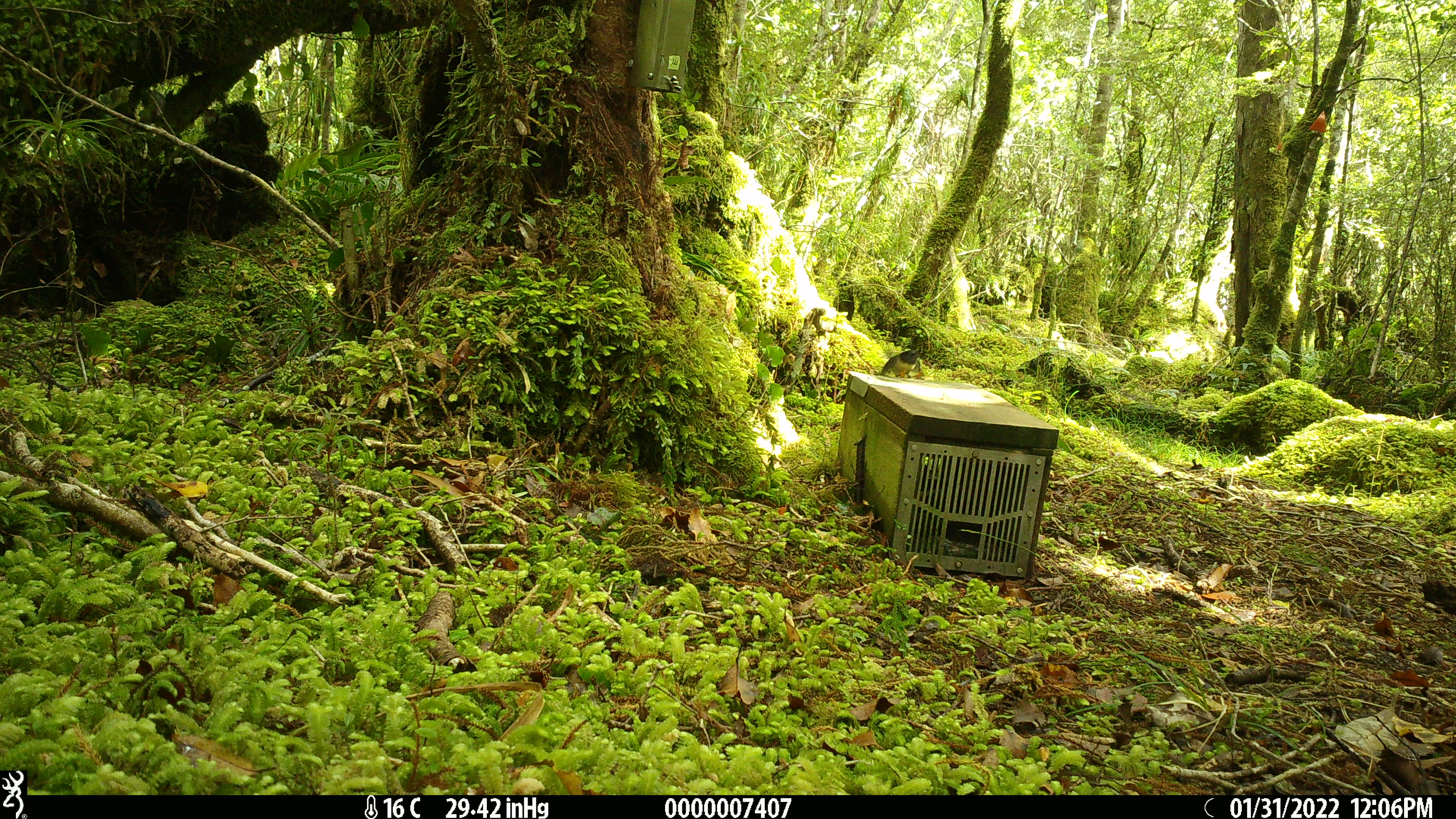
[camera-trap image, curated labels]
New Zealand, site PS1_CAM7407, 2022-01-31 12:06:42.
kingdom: Animalia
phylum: Chordata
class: Aves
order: Passeriformes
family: Petroicidae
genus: Petroica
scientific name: Petroica macrocephala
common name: tomtit